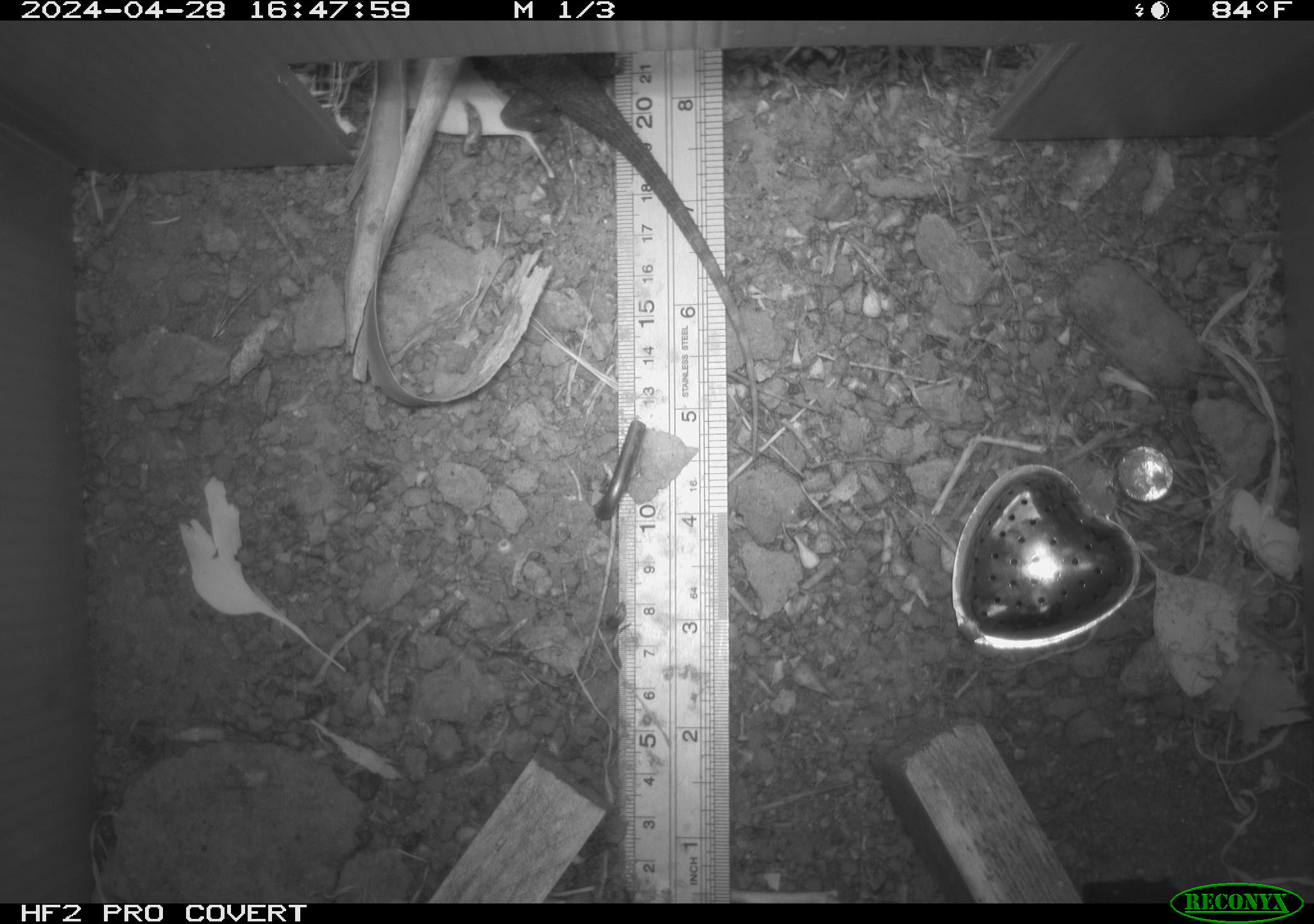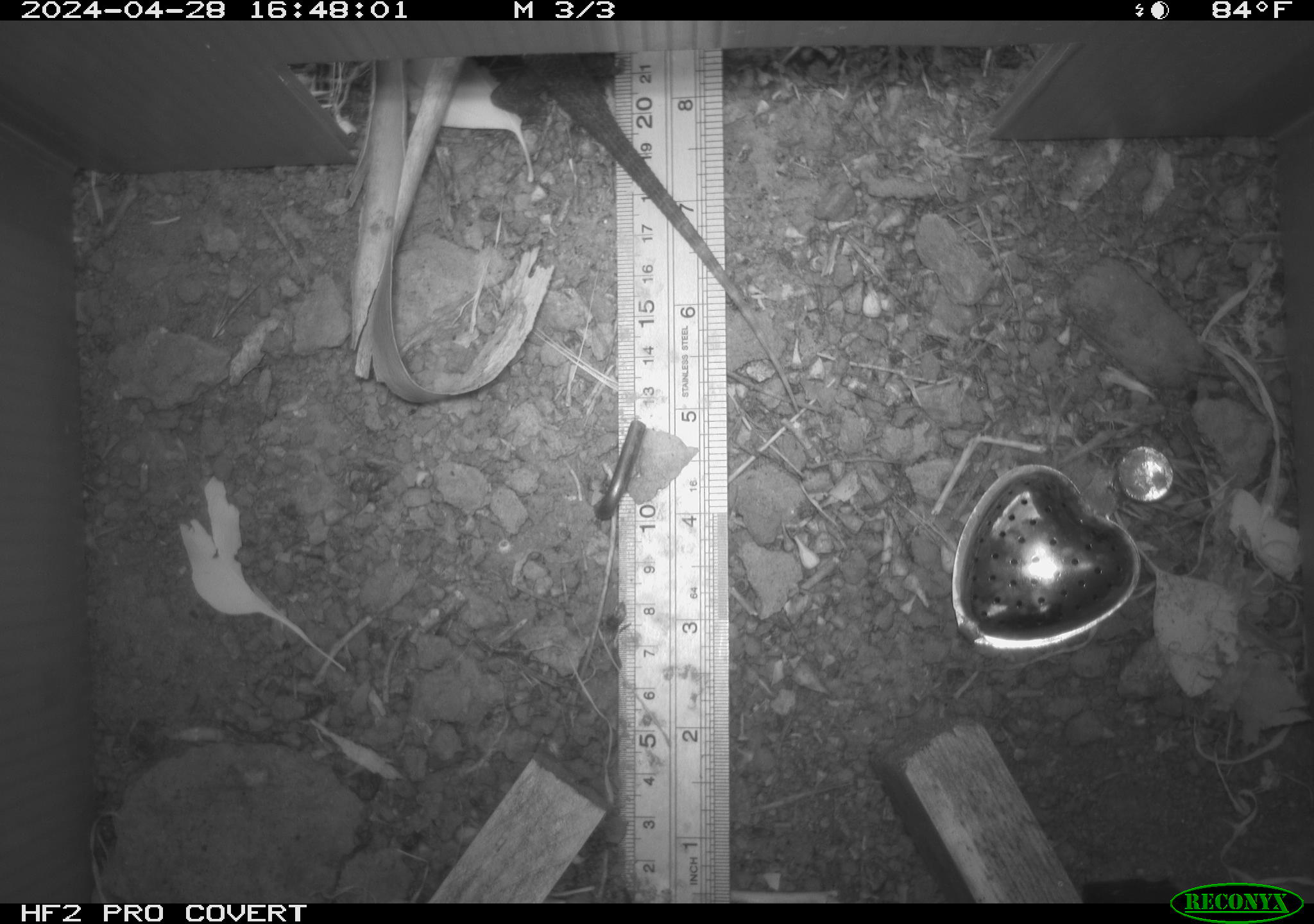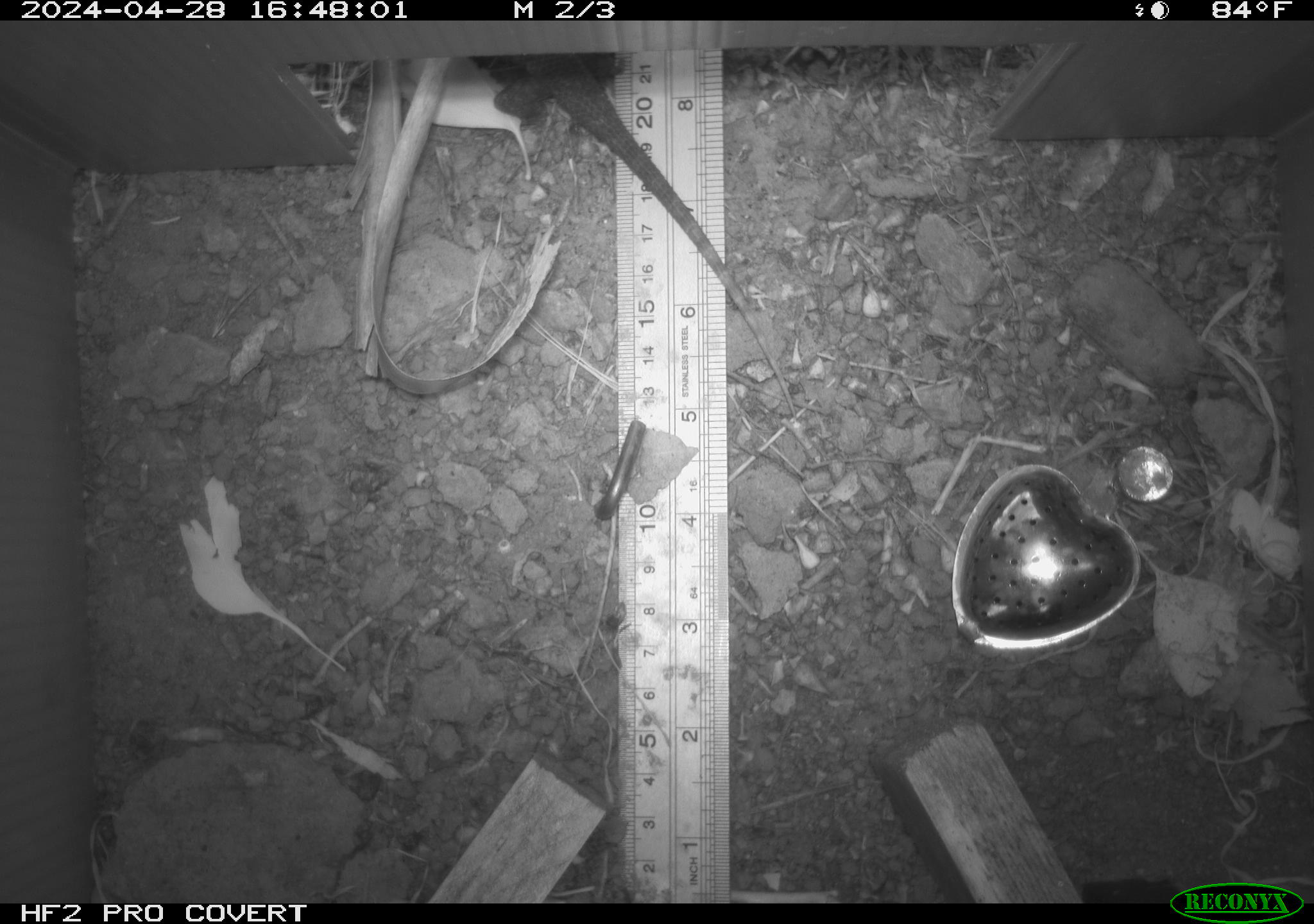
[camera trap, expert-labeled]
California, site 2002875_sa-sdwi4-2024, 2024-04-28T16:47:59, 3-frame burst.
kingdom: Animalia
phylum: Chordata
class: Reptilia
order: Squamata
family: Phrynosomatidae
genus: Sceloporus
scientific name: Sceloporus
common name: spiny lizards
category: sceloporus species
Sceloporus species (spiny lizards) (Sceloporus).